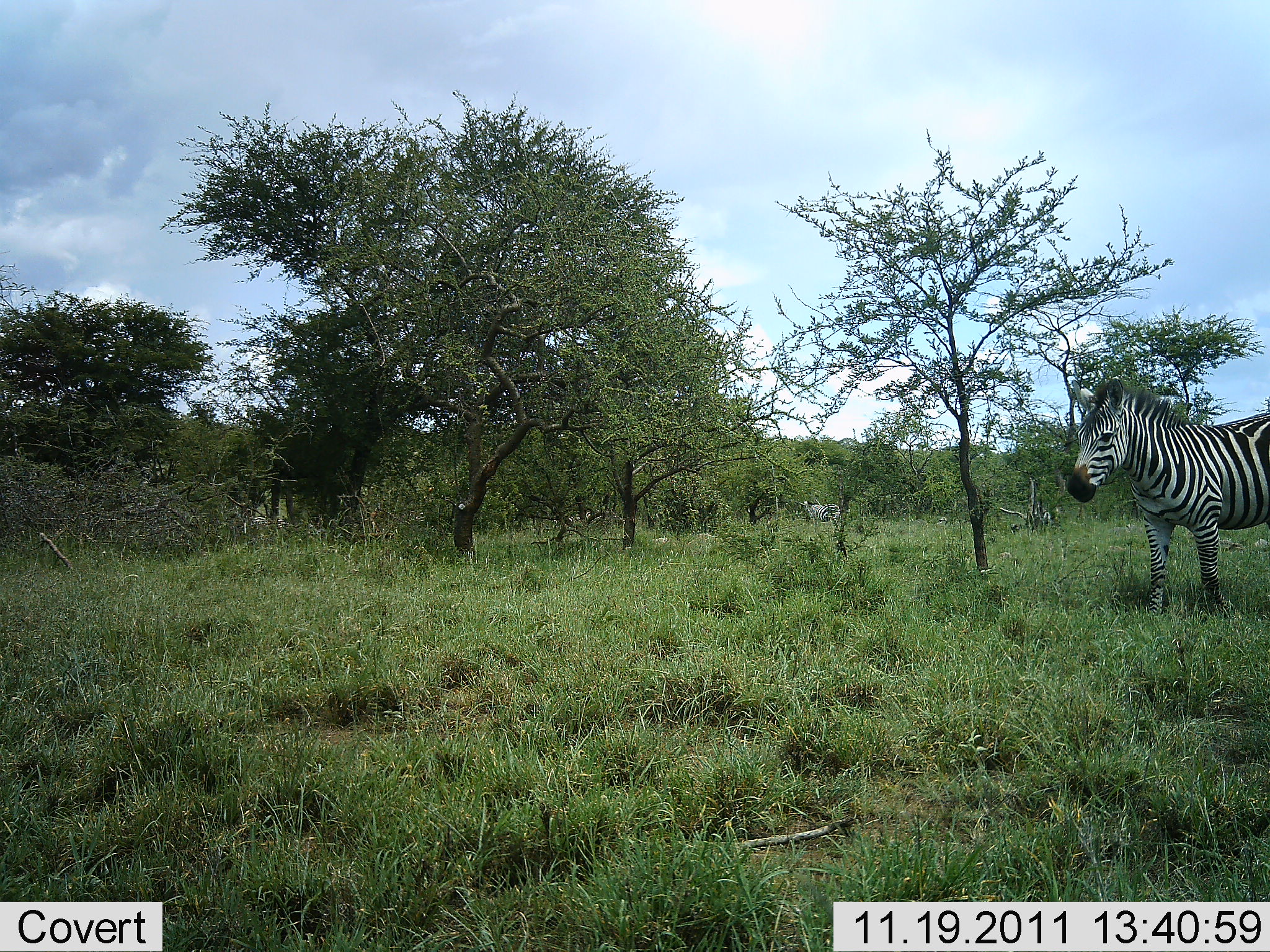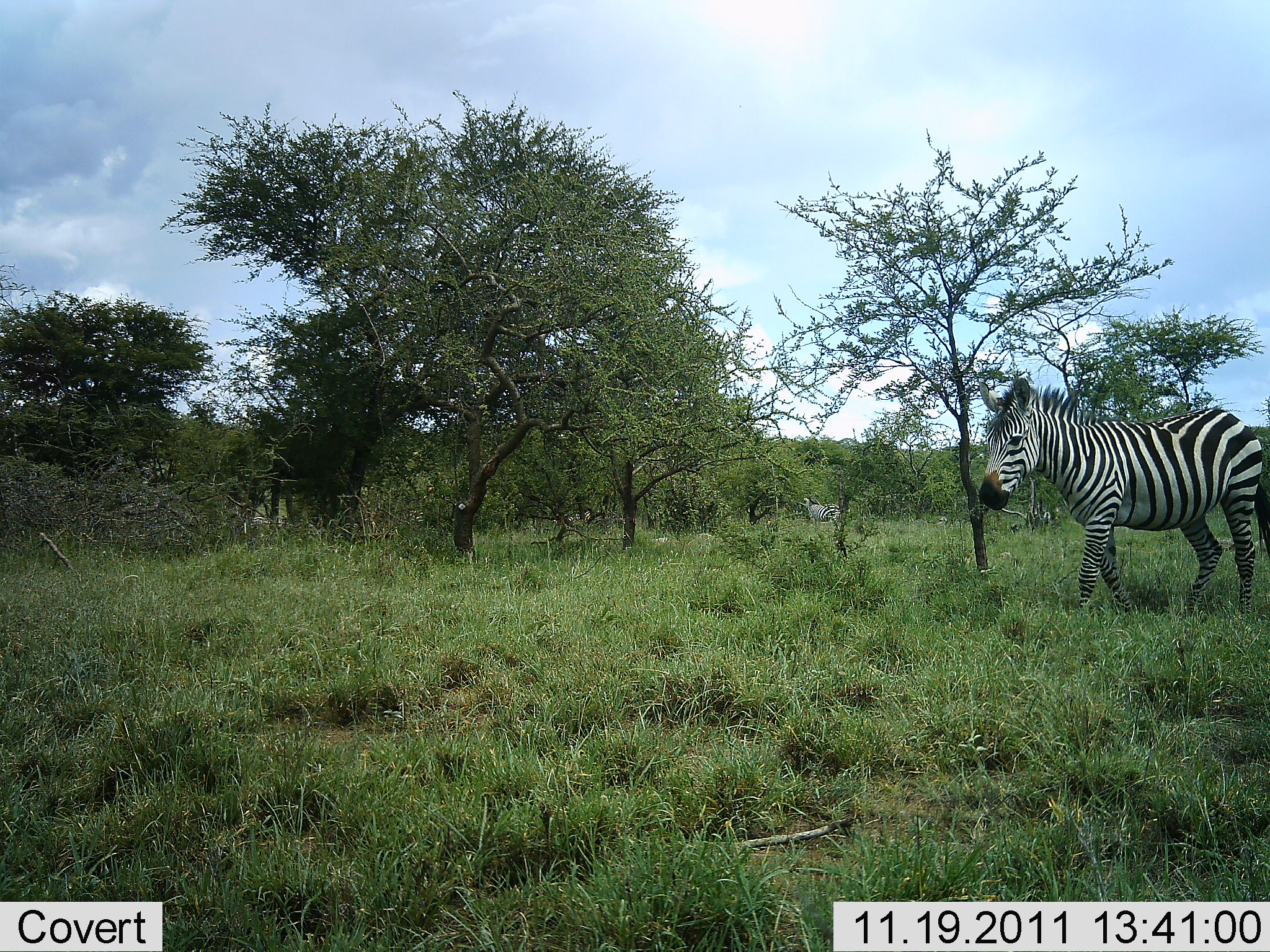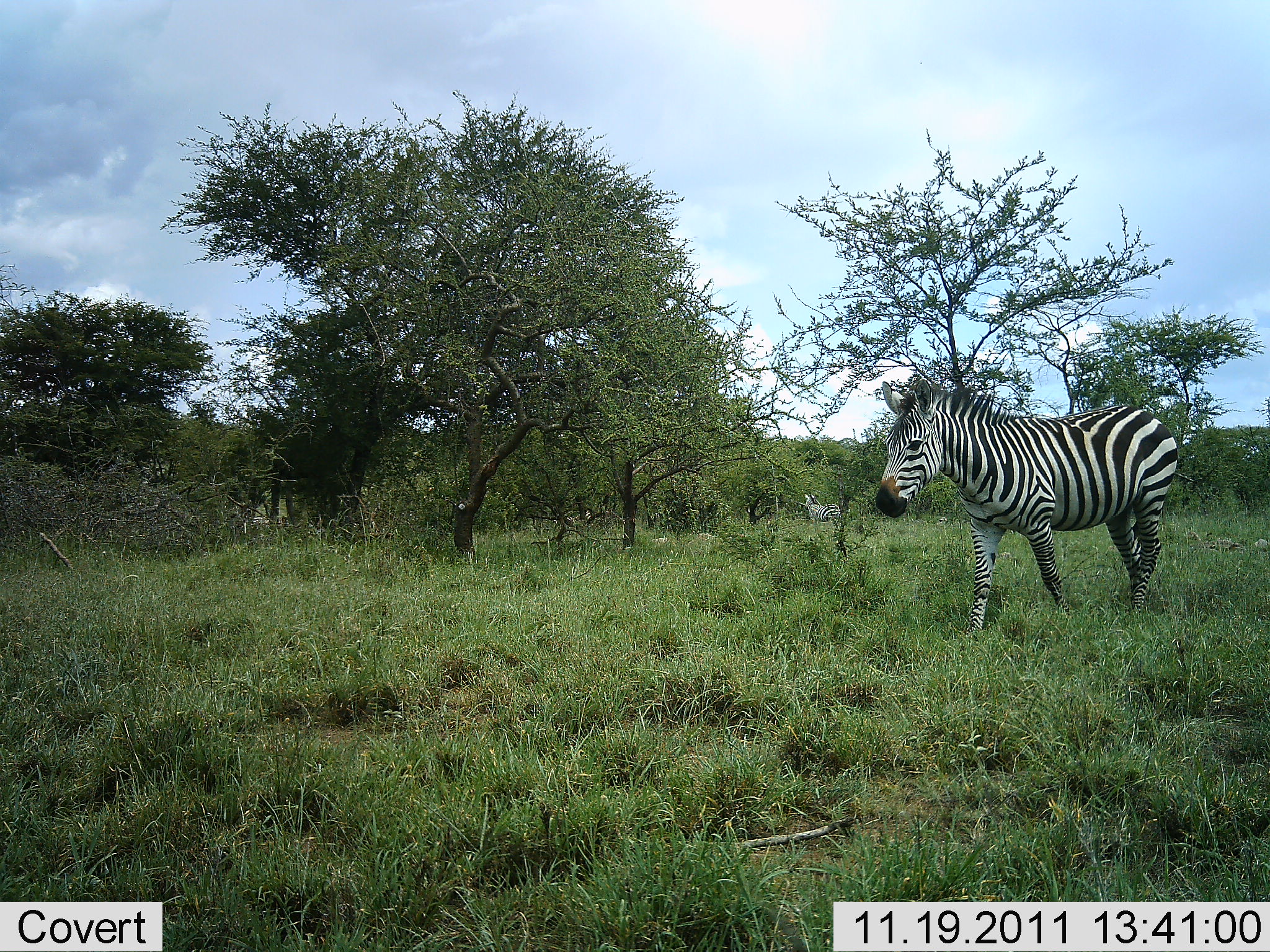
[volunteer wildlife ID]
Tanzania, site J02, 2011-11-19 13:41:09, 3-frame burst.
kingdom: Animalia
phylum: Chordata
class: Mammalia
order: Perissodactyla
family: Equidae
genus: Equus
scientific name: Equus quagga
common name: plains zebra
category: zebra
Zebra (plains zebra) (Equus quagga), count 2. Behavior (volunteer vote fractions): standing 45%, resting 0%, moving 82%, interacting 0%. Young present (vote fraction): 0%. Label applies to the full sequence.